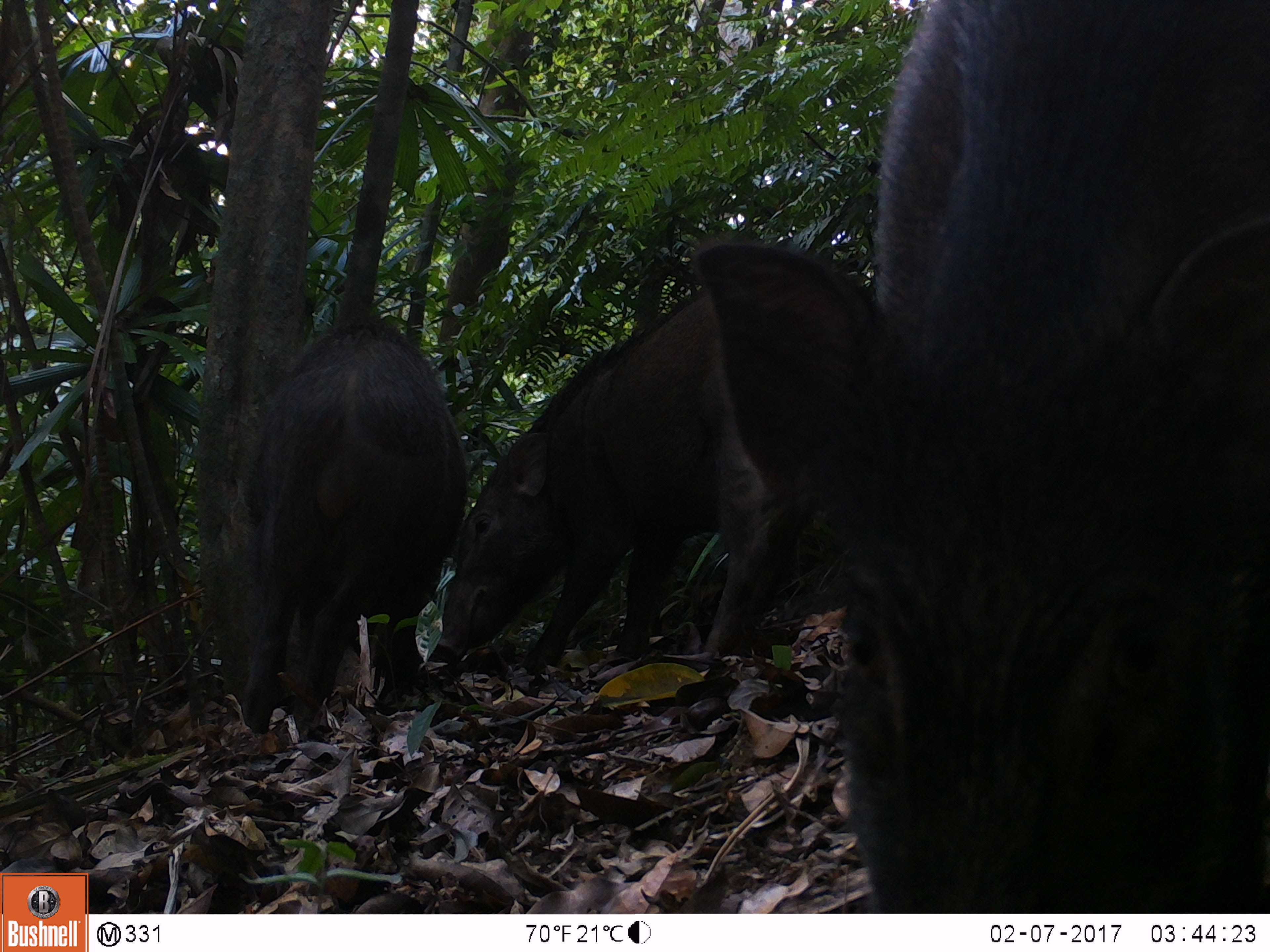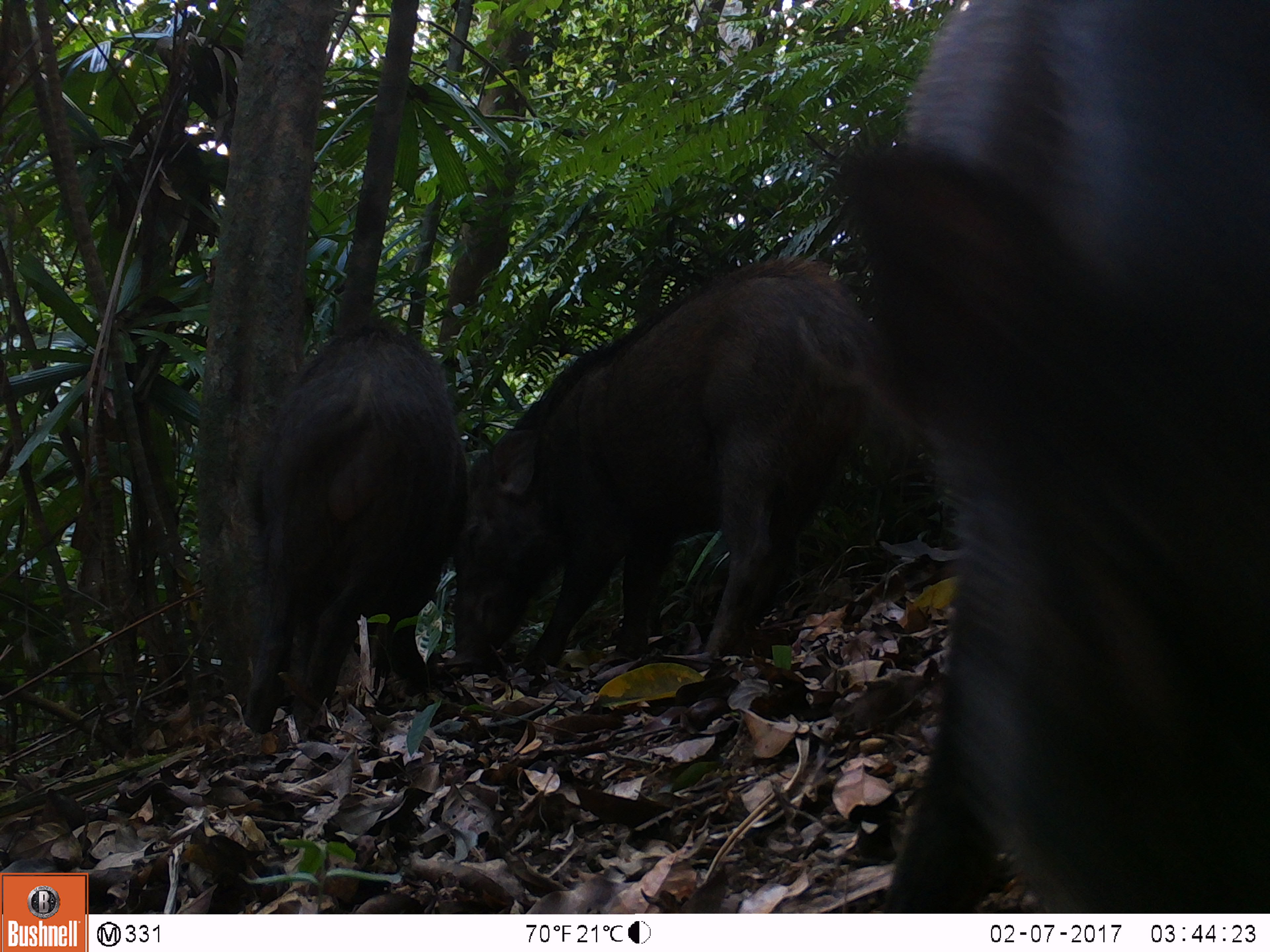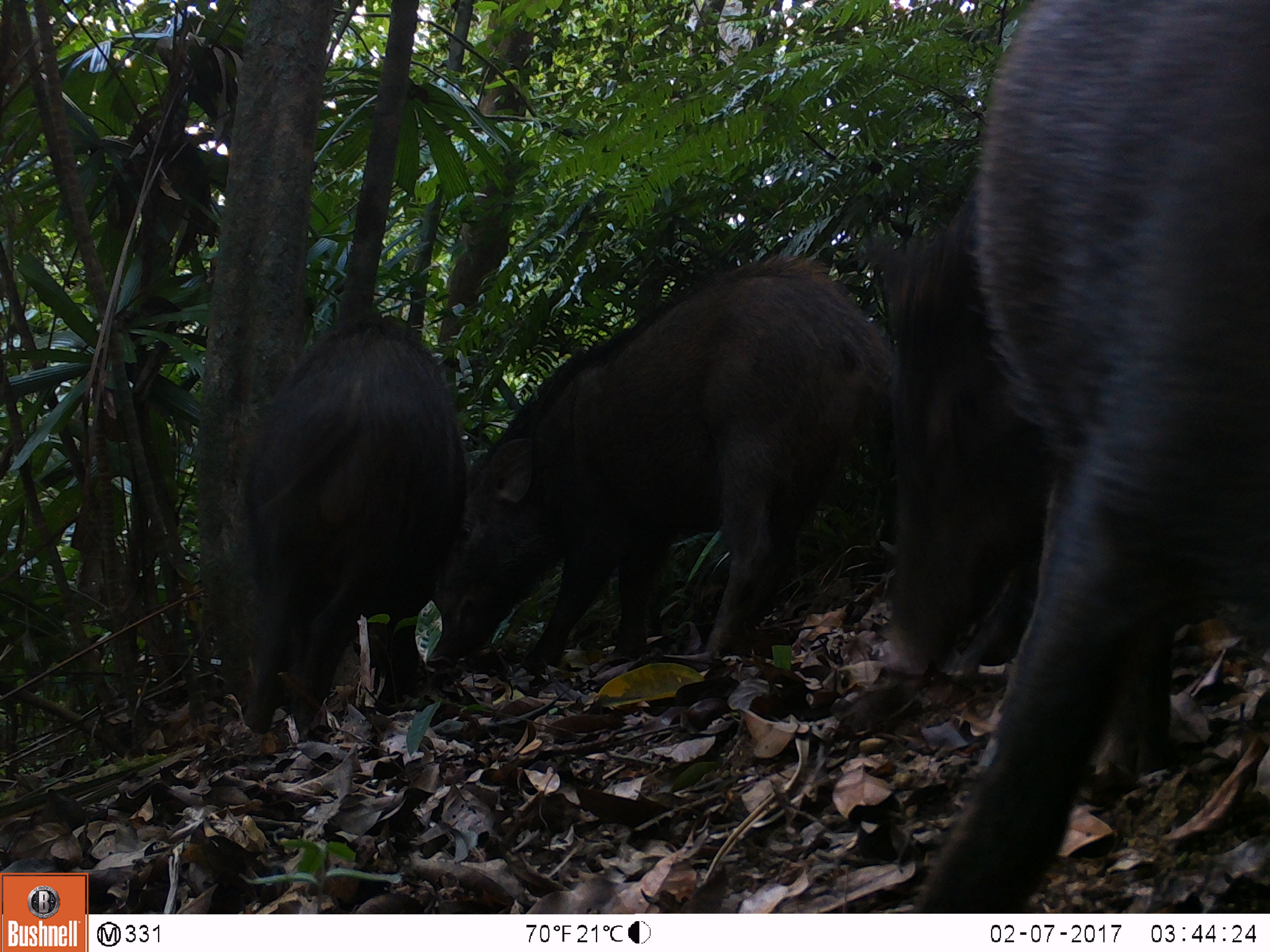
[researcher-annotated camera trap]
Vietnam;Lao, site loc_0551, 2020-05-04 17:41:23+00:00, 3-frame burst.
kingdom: Animalia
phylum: Chordata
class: Mammalia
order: Artiodactyla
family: Suidae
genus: Sus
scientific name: Sus scrofa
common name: eurasian wild pig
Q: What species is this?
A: Eurasian wild pig (Sus scrofa).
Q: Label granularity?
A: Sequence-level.